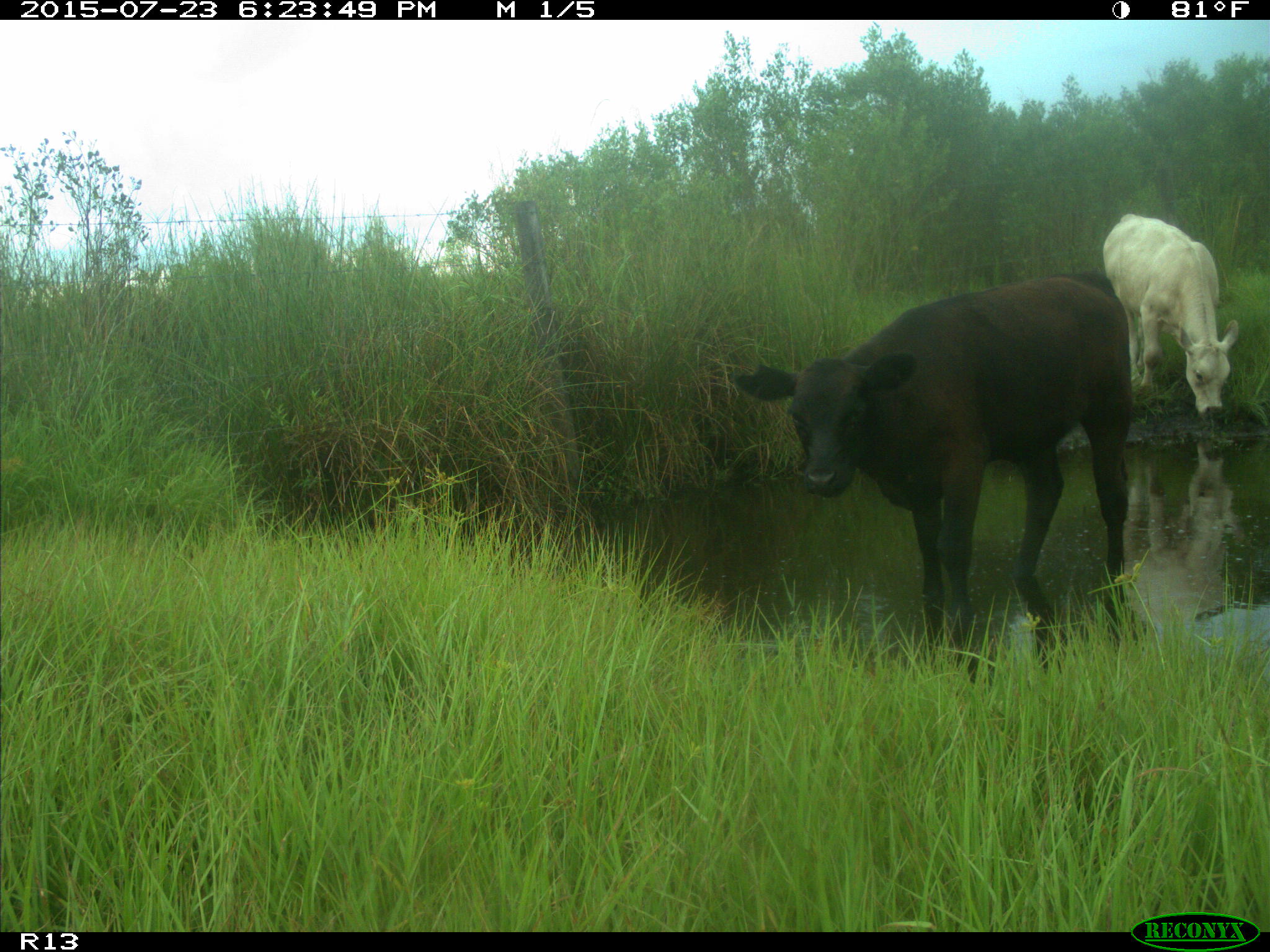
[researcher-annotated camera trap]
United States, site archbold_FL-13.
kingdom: Animalia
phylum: Chordata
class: Mammalia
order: Artiodactyla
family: Bovidae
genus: Bos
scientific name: Bos taurus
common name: domestic cow